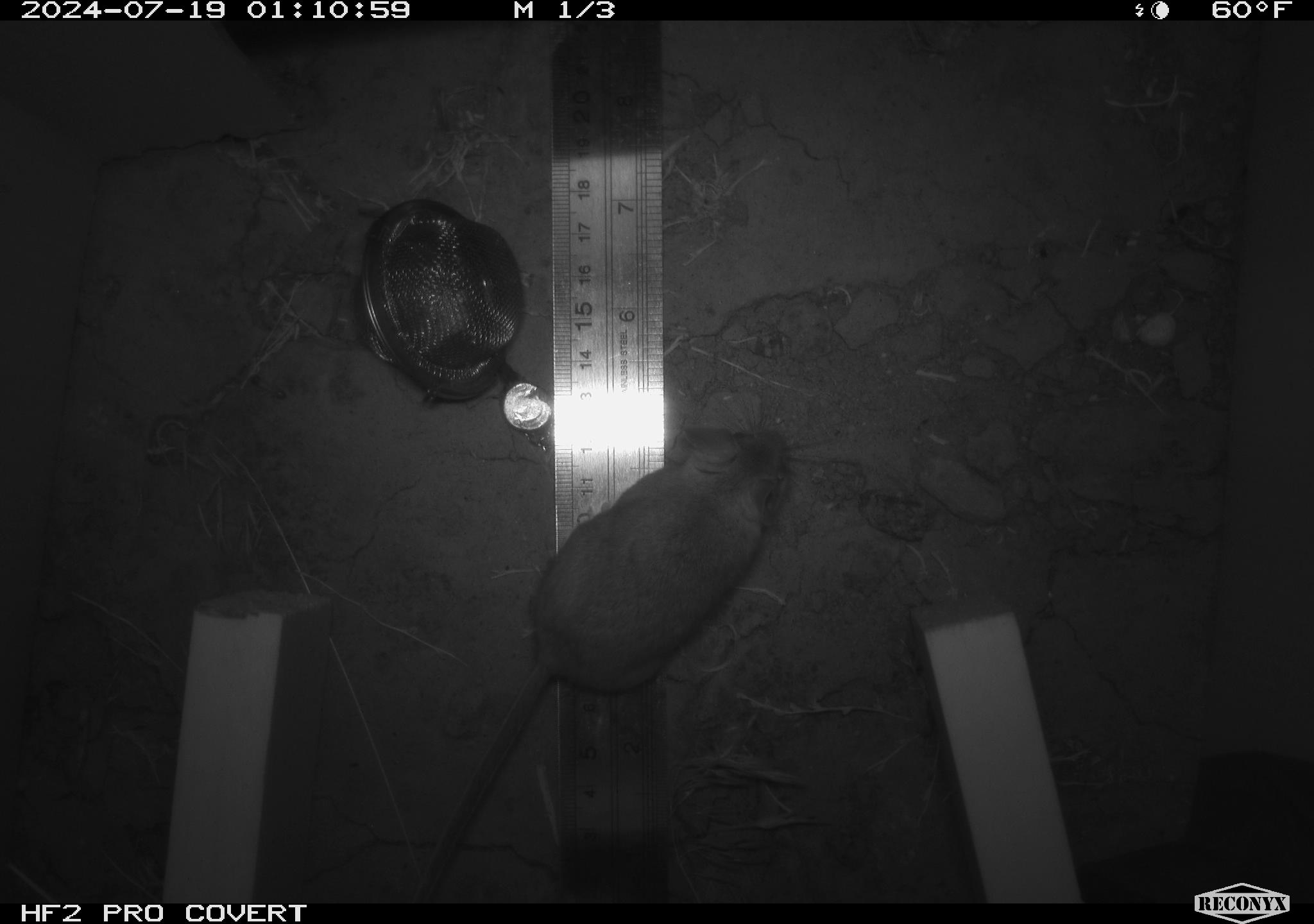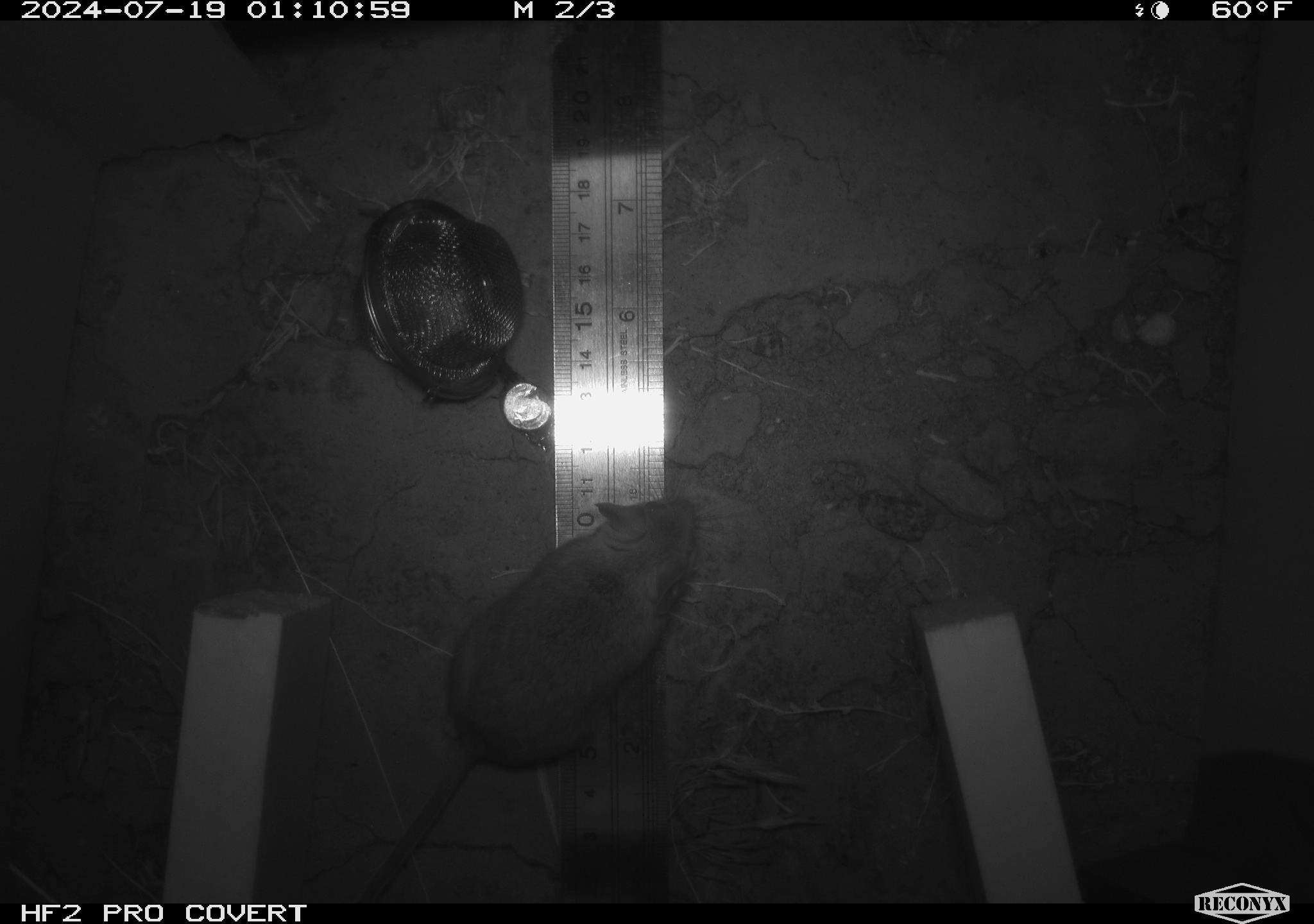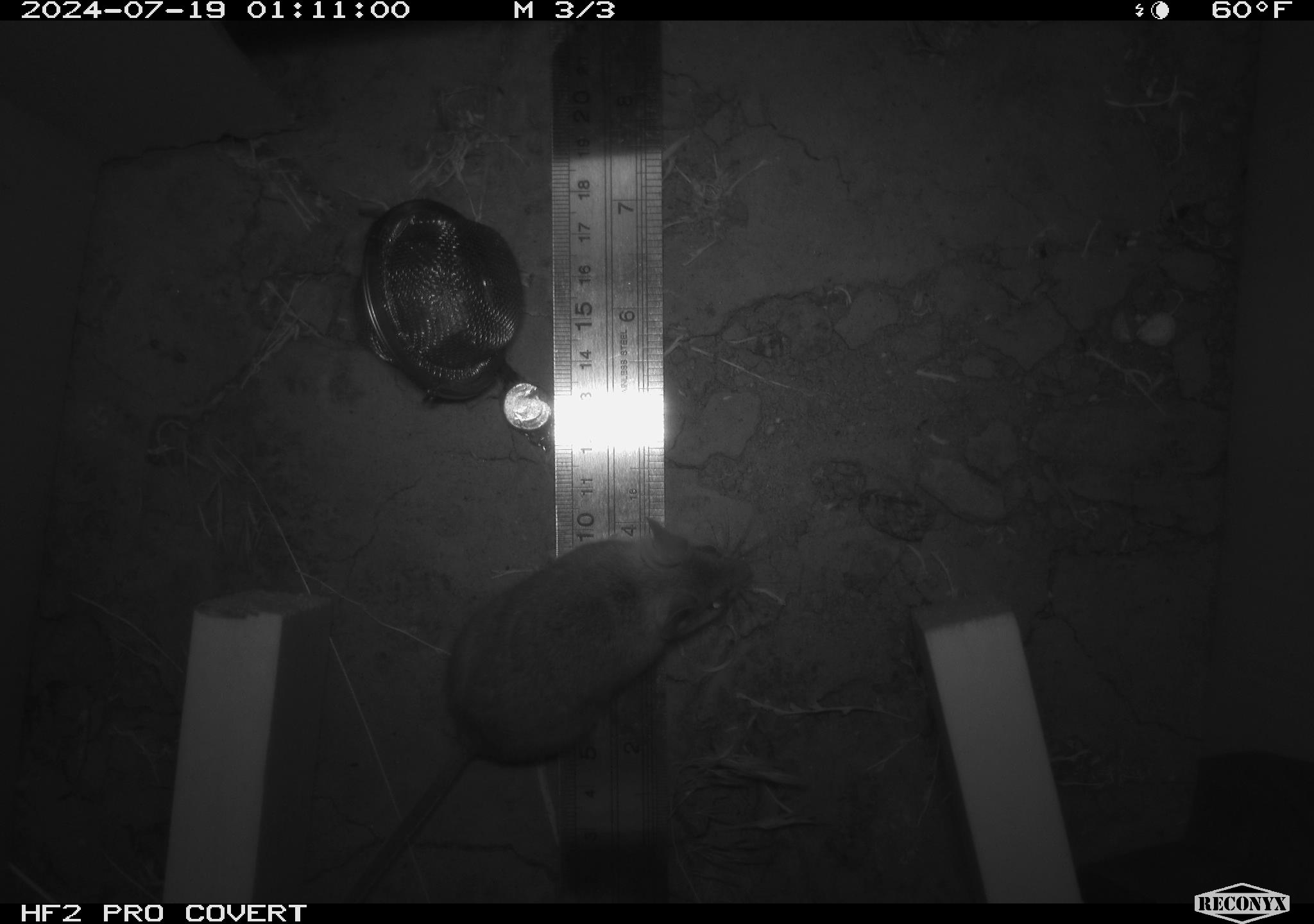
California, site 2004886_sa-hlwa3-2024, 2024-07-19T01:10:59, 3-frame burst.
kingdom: Animalia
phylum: Chordata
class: Mammalia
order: Rodentia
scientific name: Rodentia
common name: mouse species